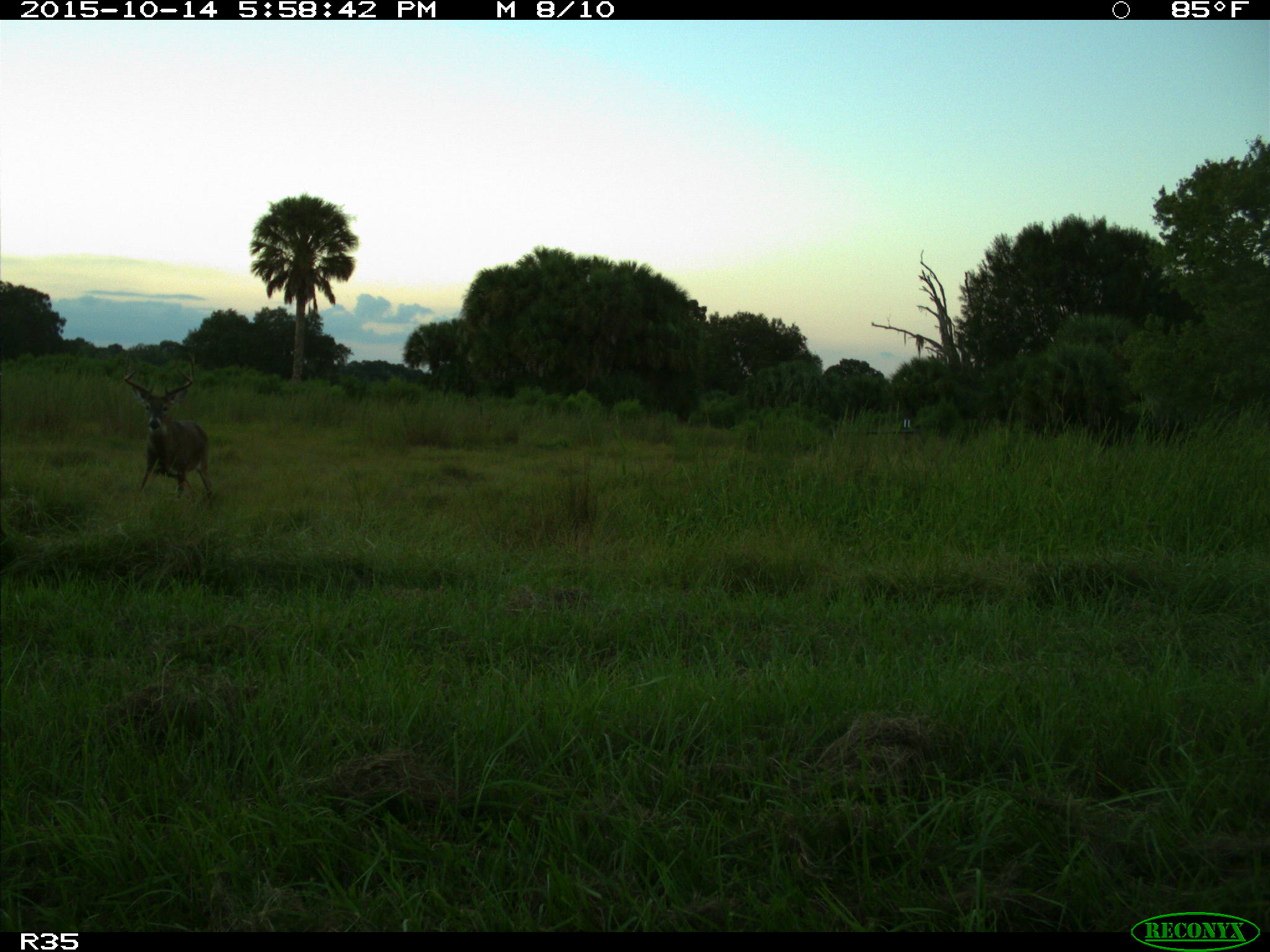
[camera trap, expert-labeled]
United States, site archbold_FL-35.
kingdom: Animalia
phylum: Chordata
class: Mammalia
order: Artiodactyla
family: Cervidae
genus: Odocoileus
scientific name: Odocoileus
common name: deer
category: unidentified deer